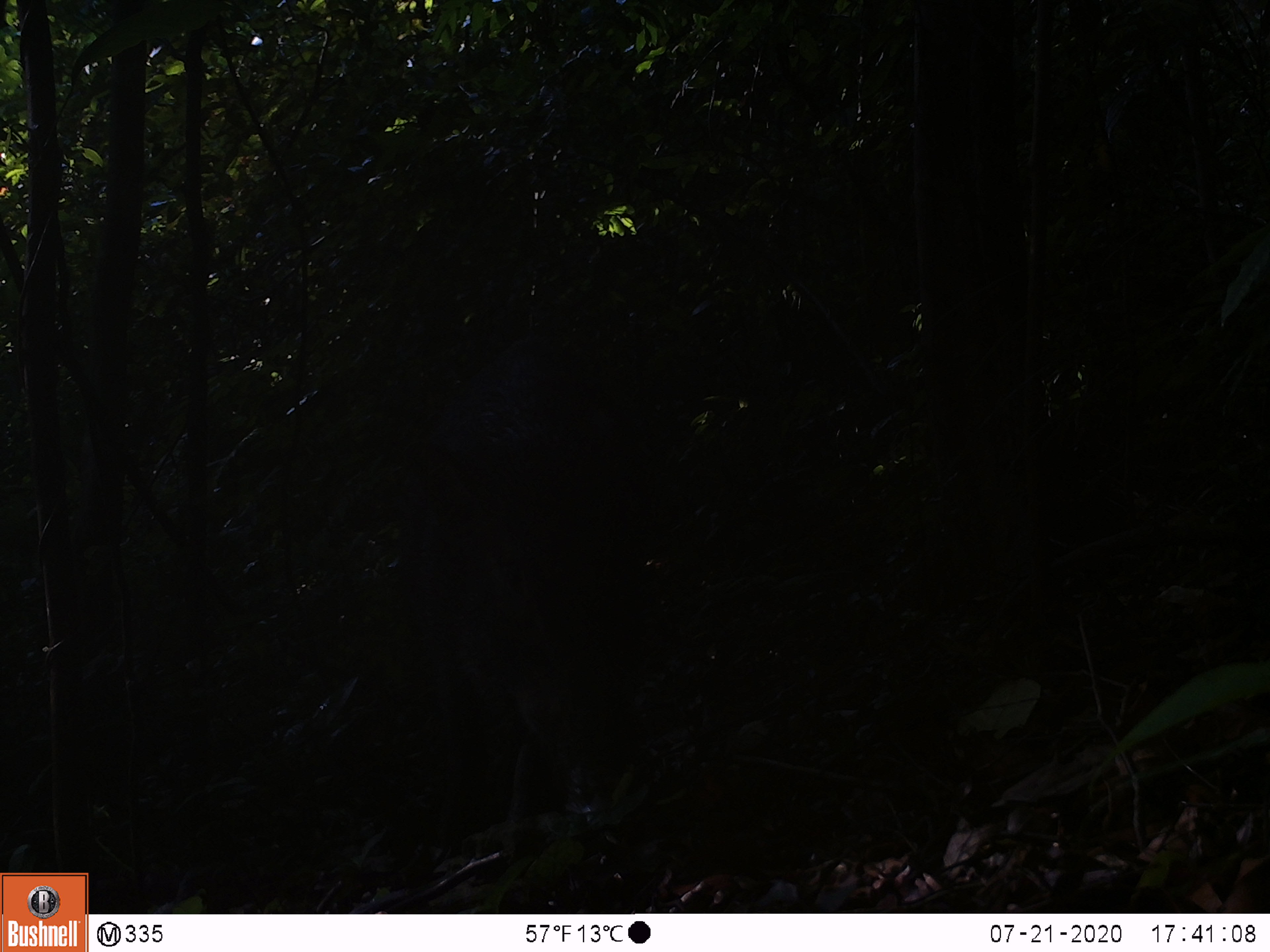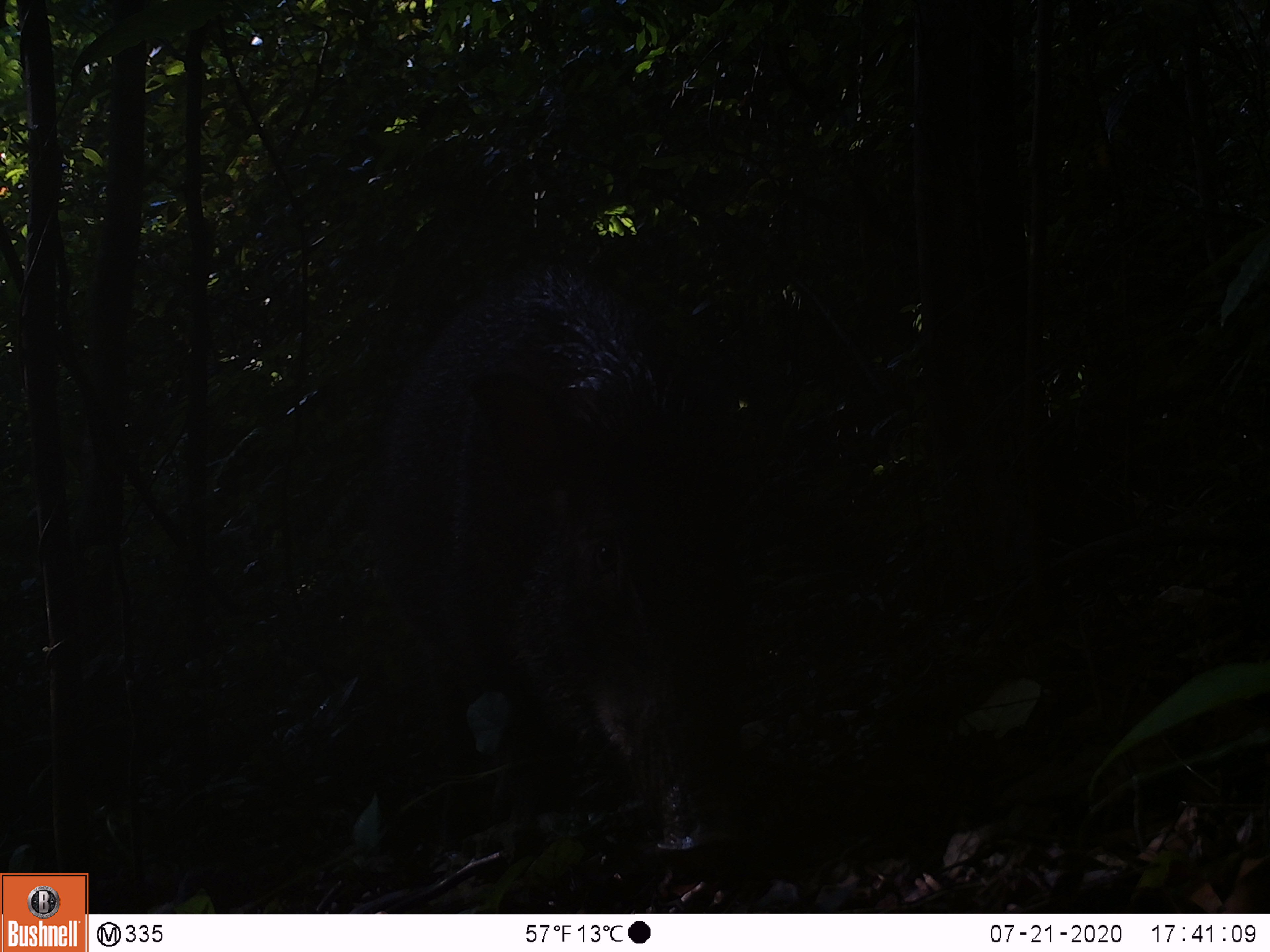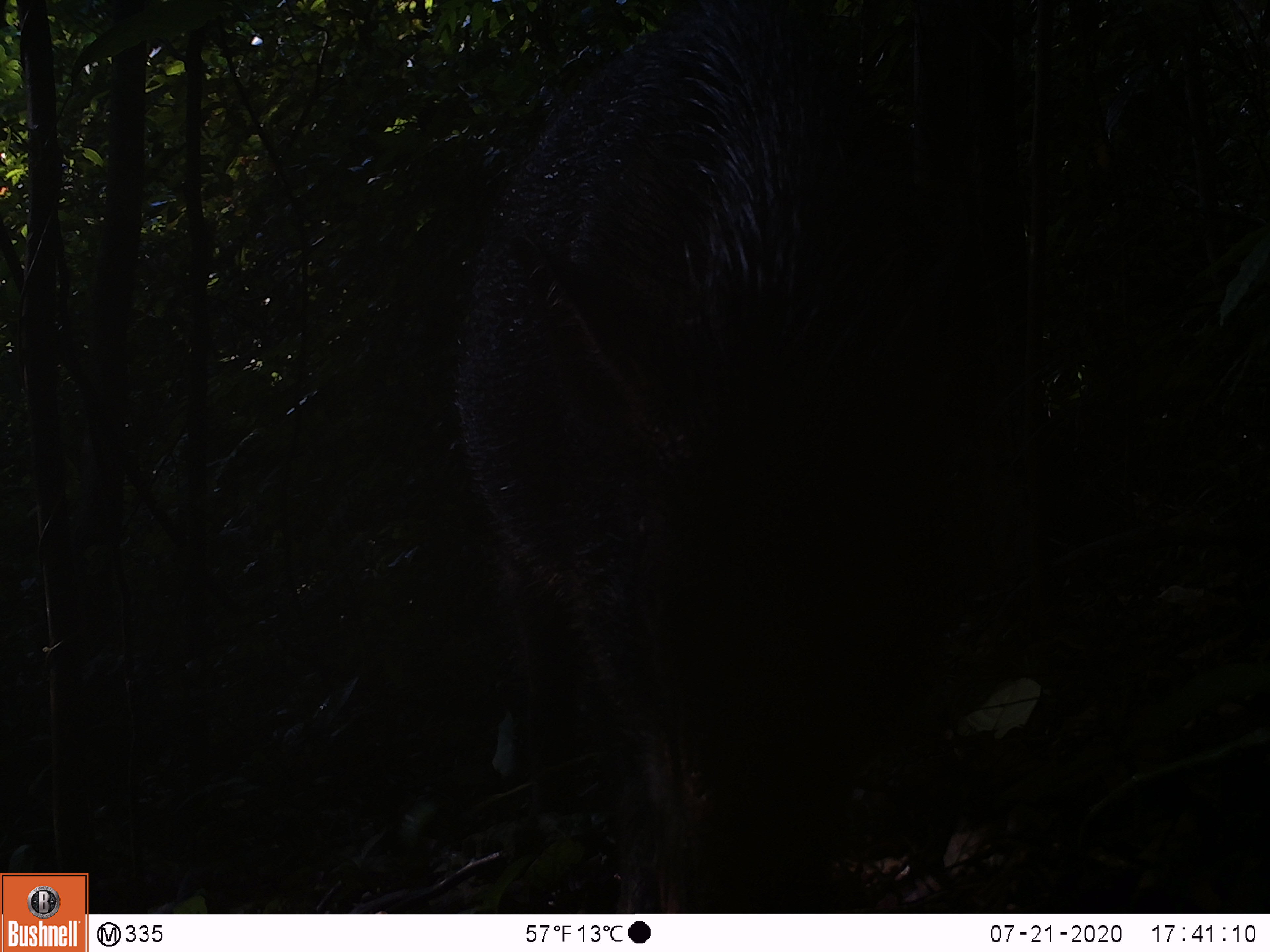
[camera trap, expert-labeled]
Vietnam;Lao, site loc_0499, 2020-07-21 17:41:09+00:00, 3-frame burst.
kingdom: Animalia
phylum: Chordata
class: Mammalia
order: Artiodactyla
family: Suidae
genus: Sus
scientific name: Sus scrofa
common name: eurasian wild pig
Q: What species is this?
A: Eurasian wild pig (Sus scrofa).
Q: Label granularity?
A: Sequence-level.